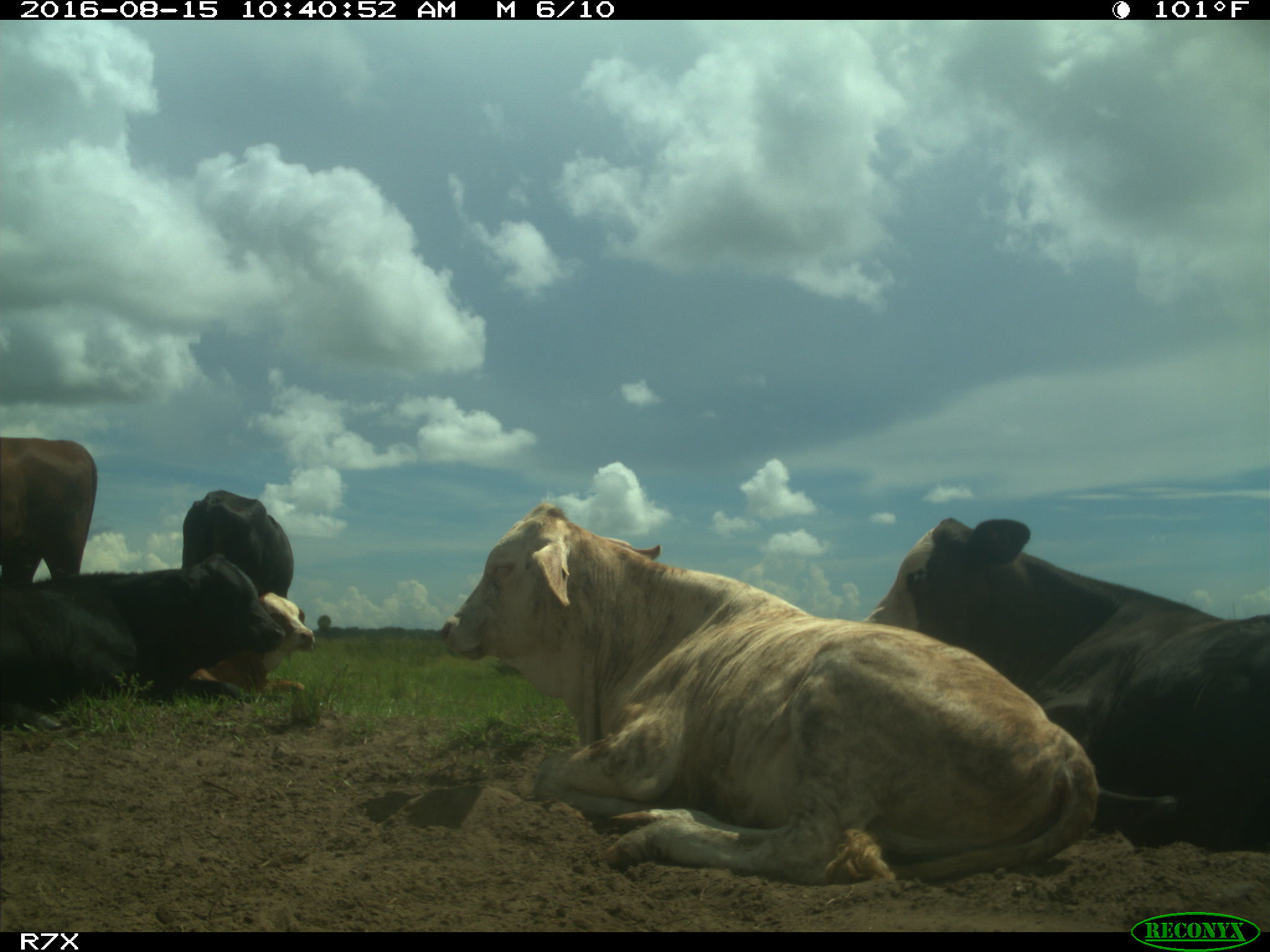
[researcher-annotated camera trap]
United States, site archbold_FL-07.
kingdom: Animalia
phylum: Chordata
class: Mammalia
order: Artiodactyla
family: Bovidae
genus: Bos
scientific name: Bos taurus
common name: domestic cow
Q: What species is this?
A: Bos taurus (domestic cow).